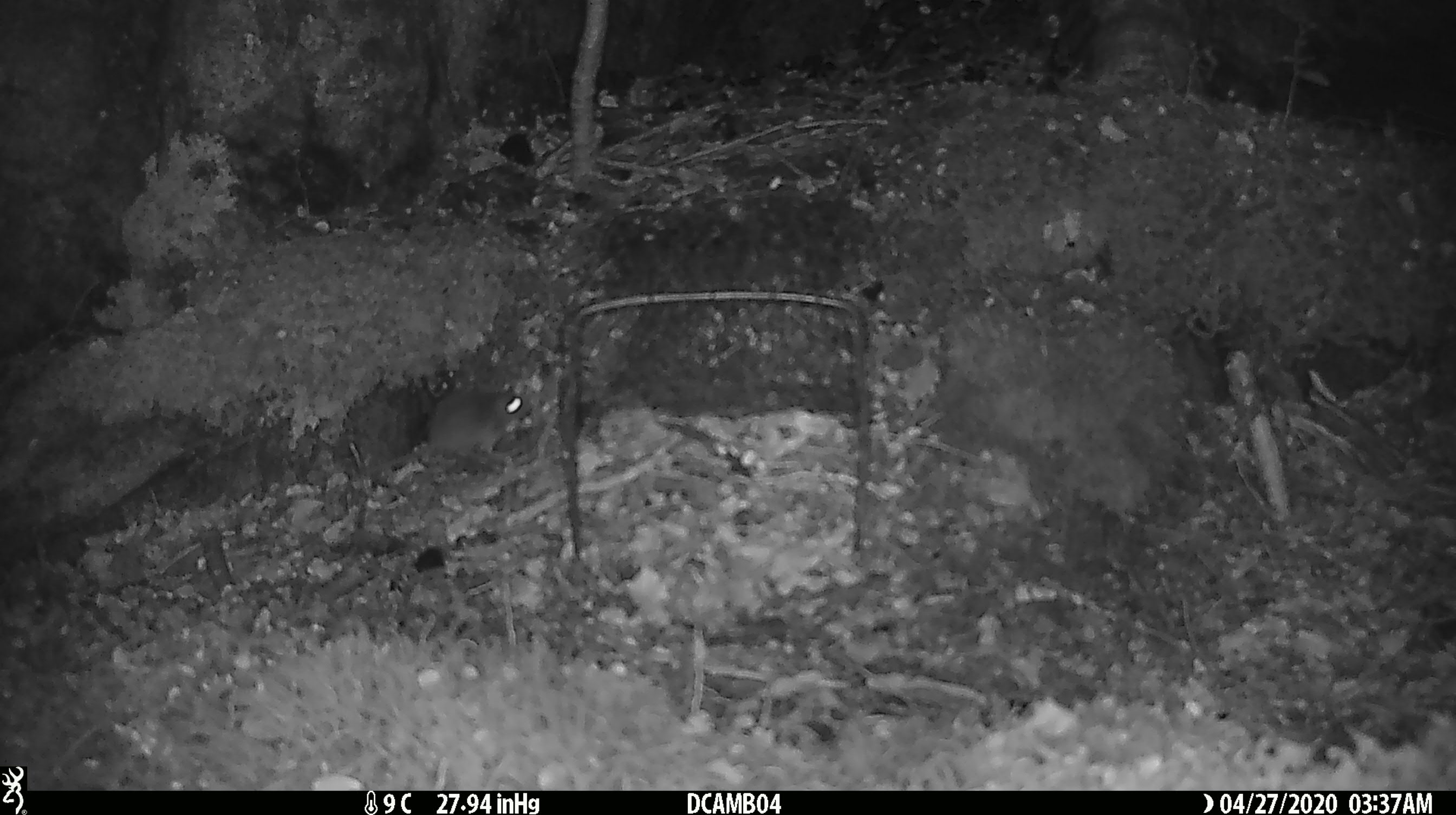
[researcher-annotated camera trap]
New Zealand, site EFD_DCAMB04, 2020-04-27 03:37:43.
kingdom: Animalia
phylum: Chordata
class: Mammalia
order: Rodentia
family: Muridae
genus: Mus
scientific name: Mus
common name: mouse